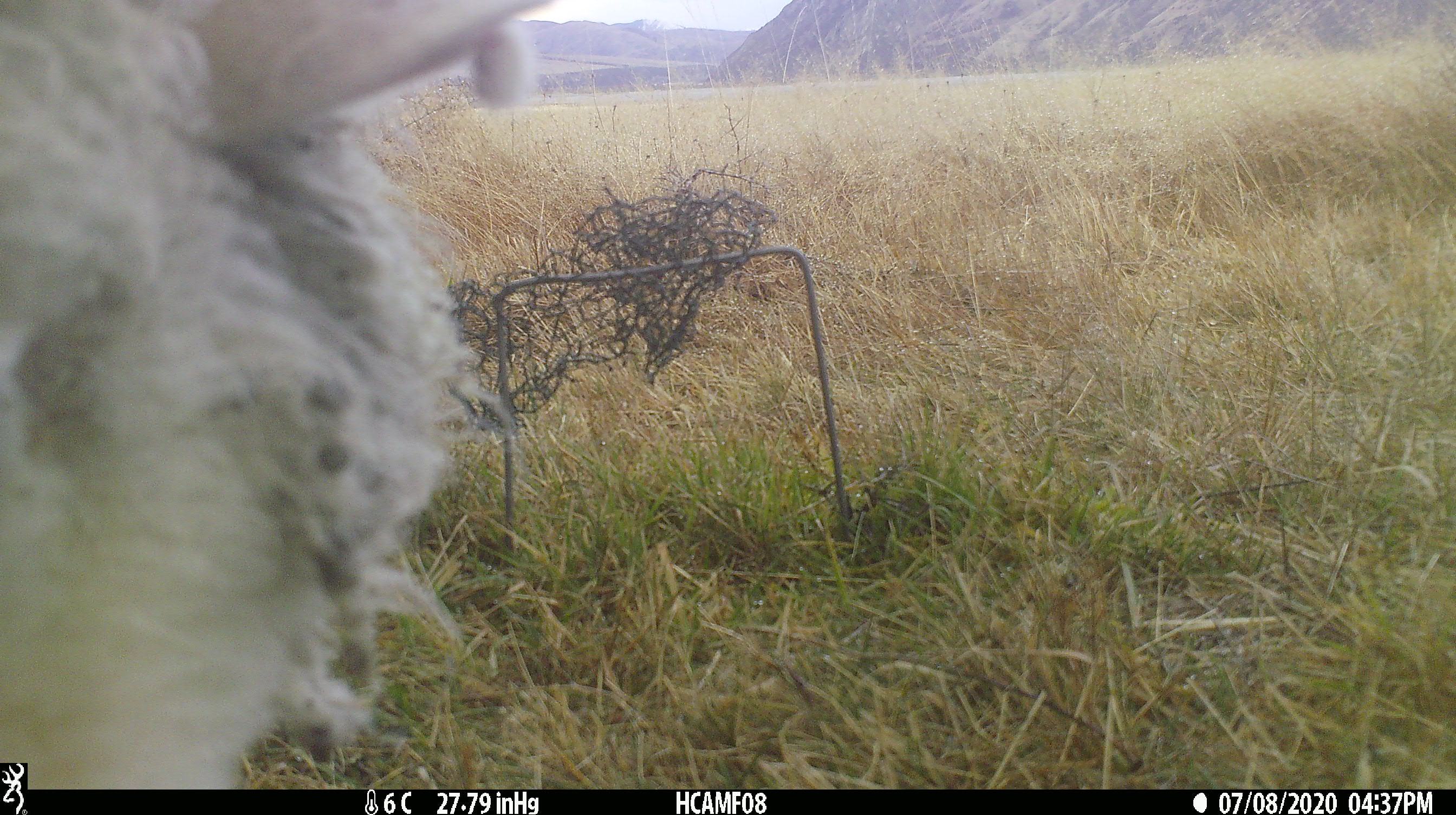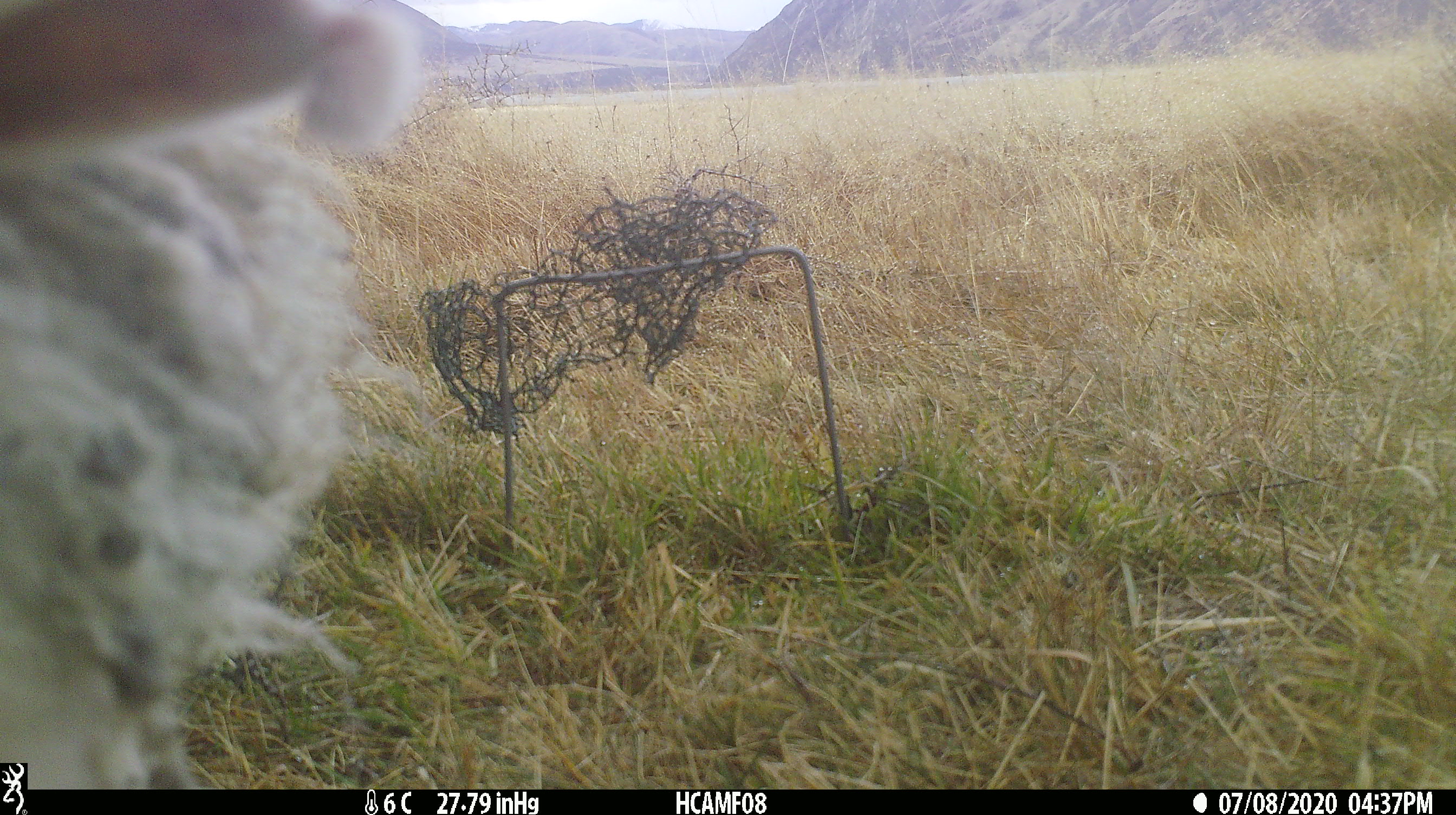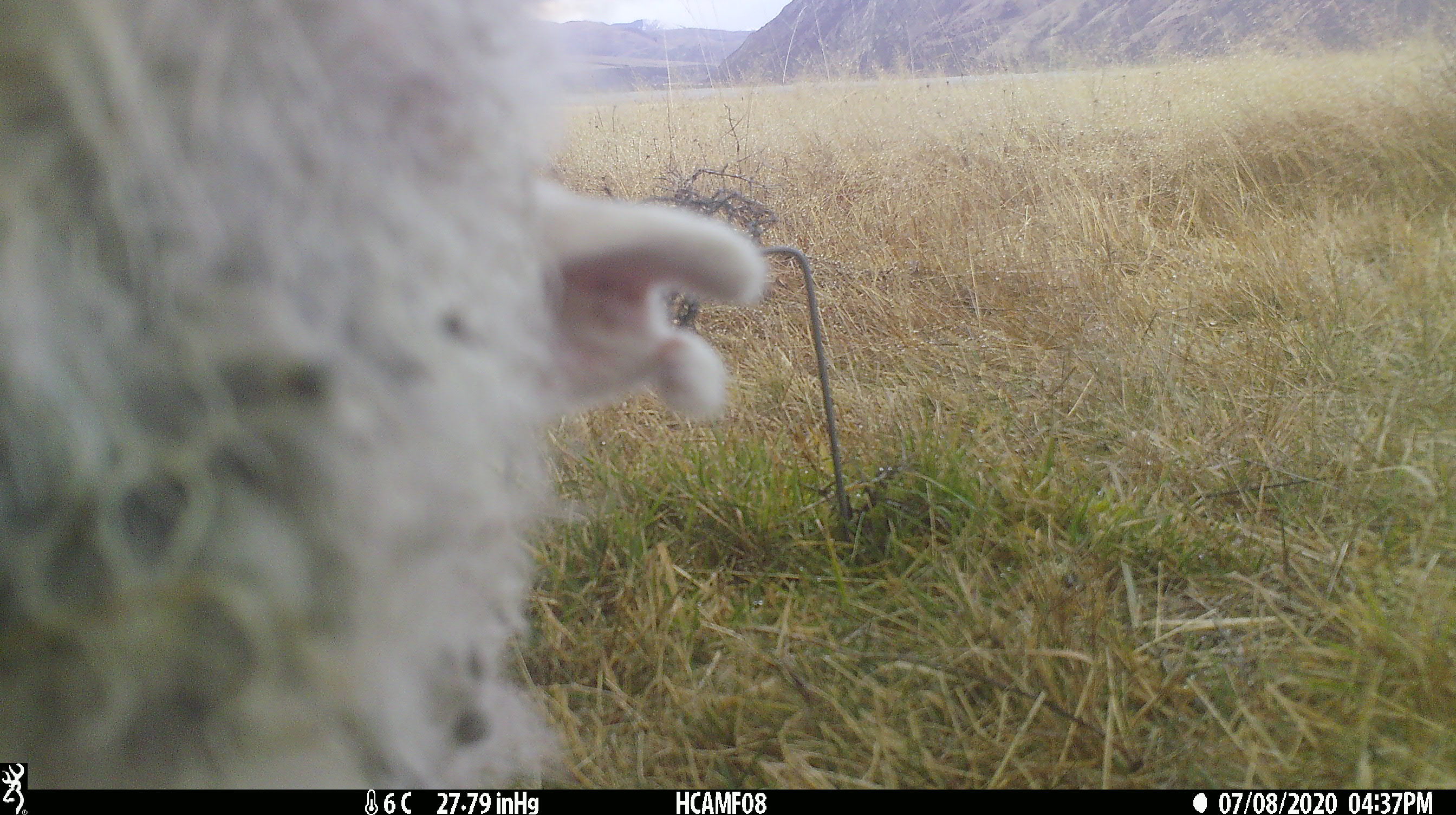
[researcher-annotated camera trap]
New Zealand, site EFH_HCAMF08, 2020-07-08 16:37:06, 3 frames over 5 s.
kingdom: Animalia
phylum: Chordata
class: Mammalia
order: Artiodactyla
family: Bovidae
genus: Ovis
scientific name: Ovis aries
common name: domestic sheep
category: sheep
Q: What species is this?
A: Sheep (domestic sheep) (Ovis aries).